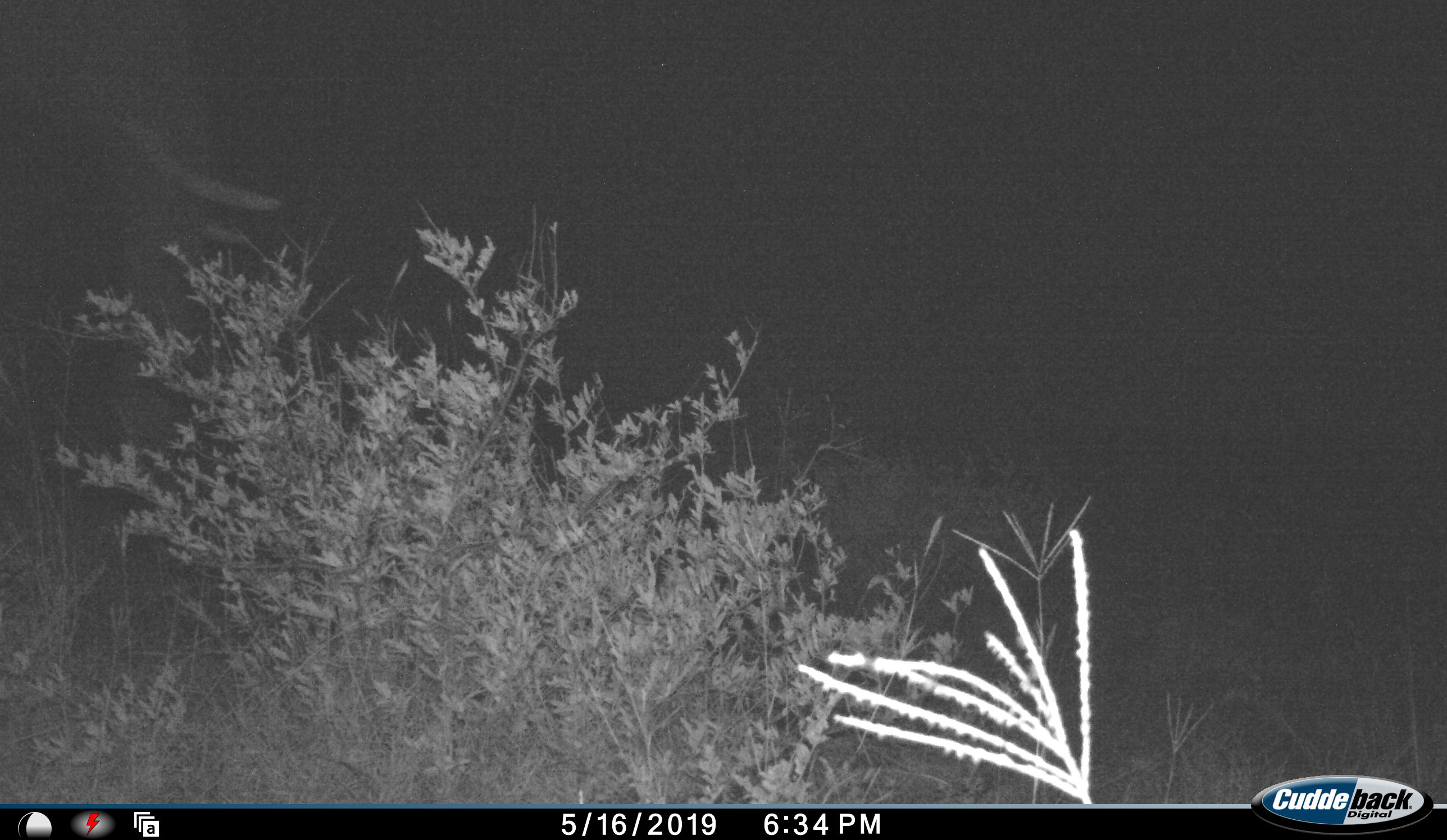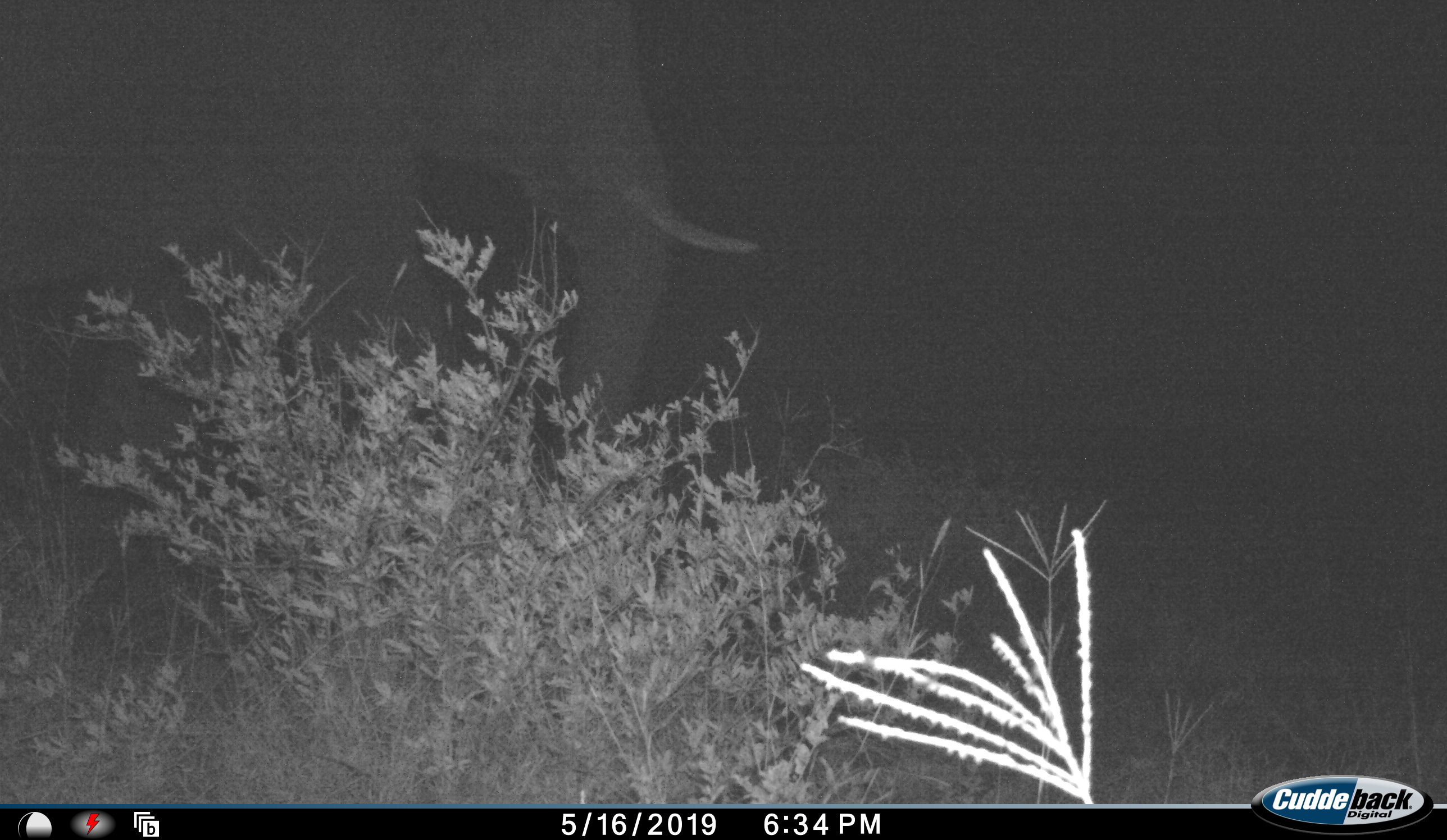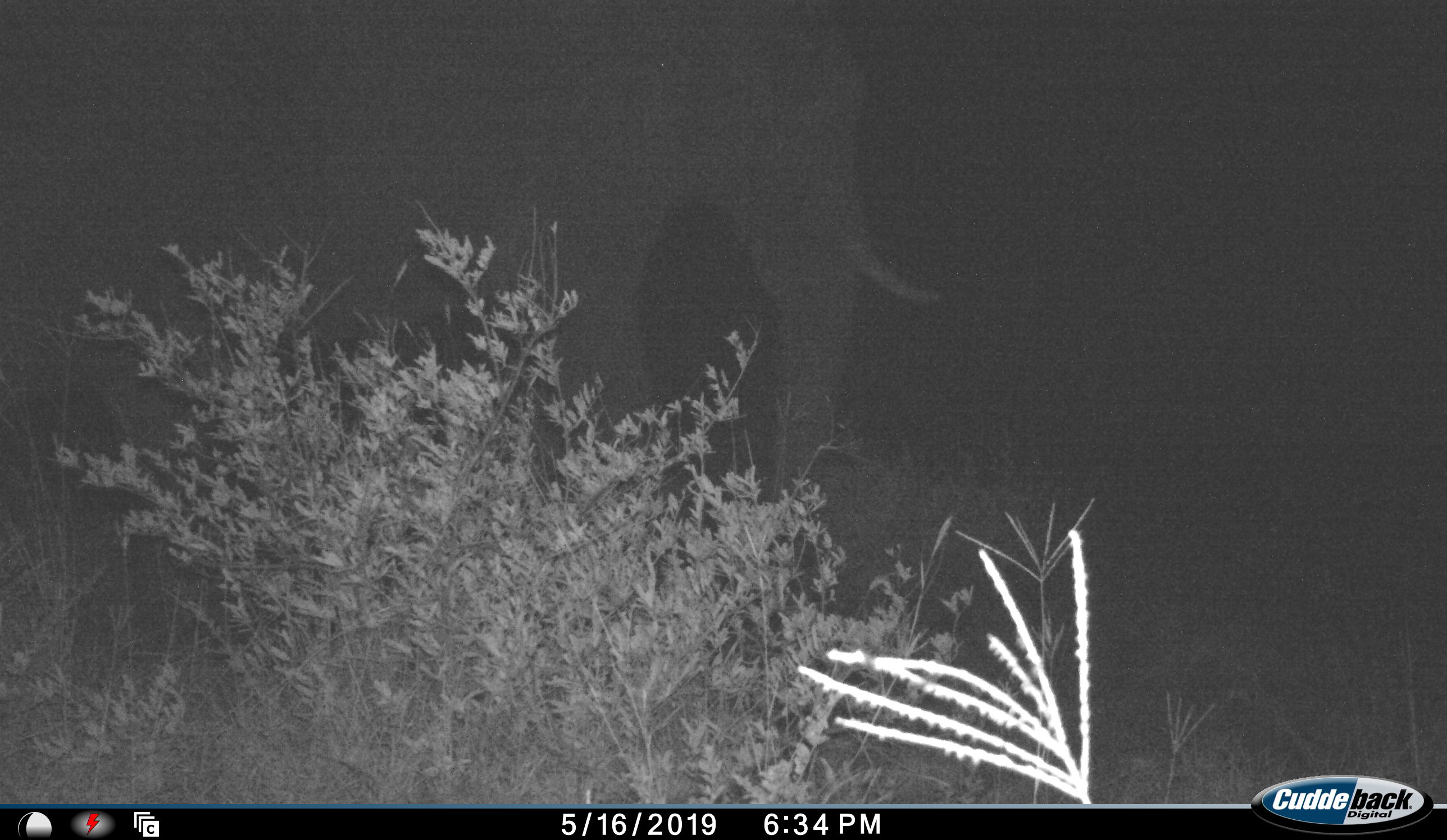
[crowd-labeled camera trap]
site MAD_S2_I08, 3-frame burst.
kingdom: Animalia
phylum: Chordata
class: Mammalia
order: Proboscidea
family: Elephantidae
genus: Loxodonta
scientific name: Loxodonta africana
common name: african bush elephant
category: elephant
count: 1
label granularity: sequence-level